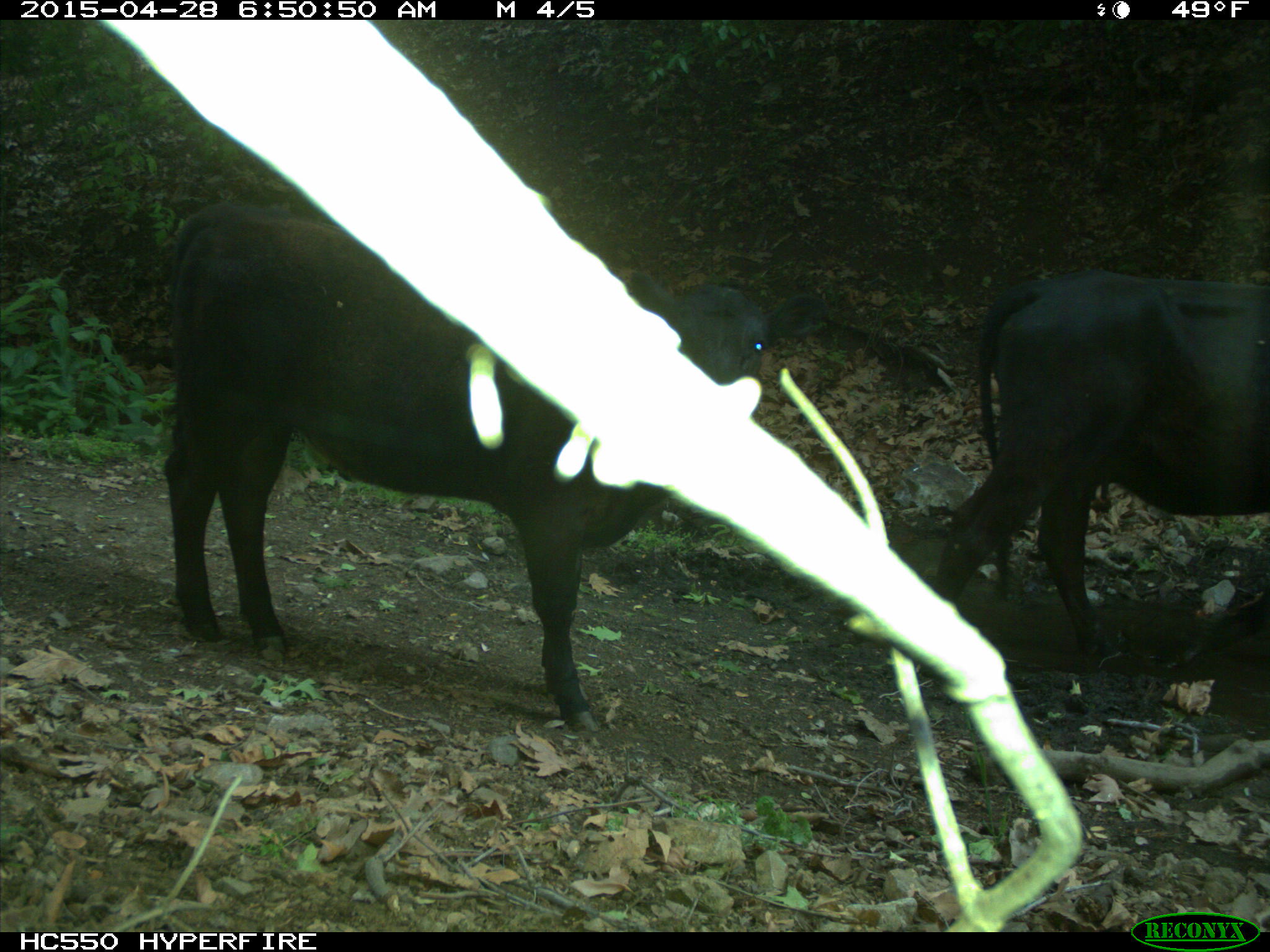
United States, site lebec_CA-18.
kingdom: Animalia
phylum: Chordata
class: Mammalia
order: Artiodactyla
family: Bovidae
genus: Bos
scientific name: Bos taurus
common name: domestic cow